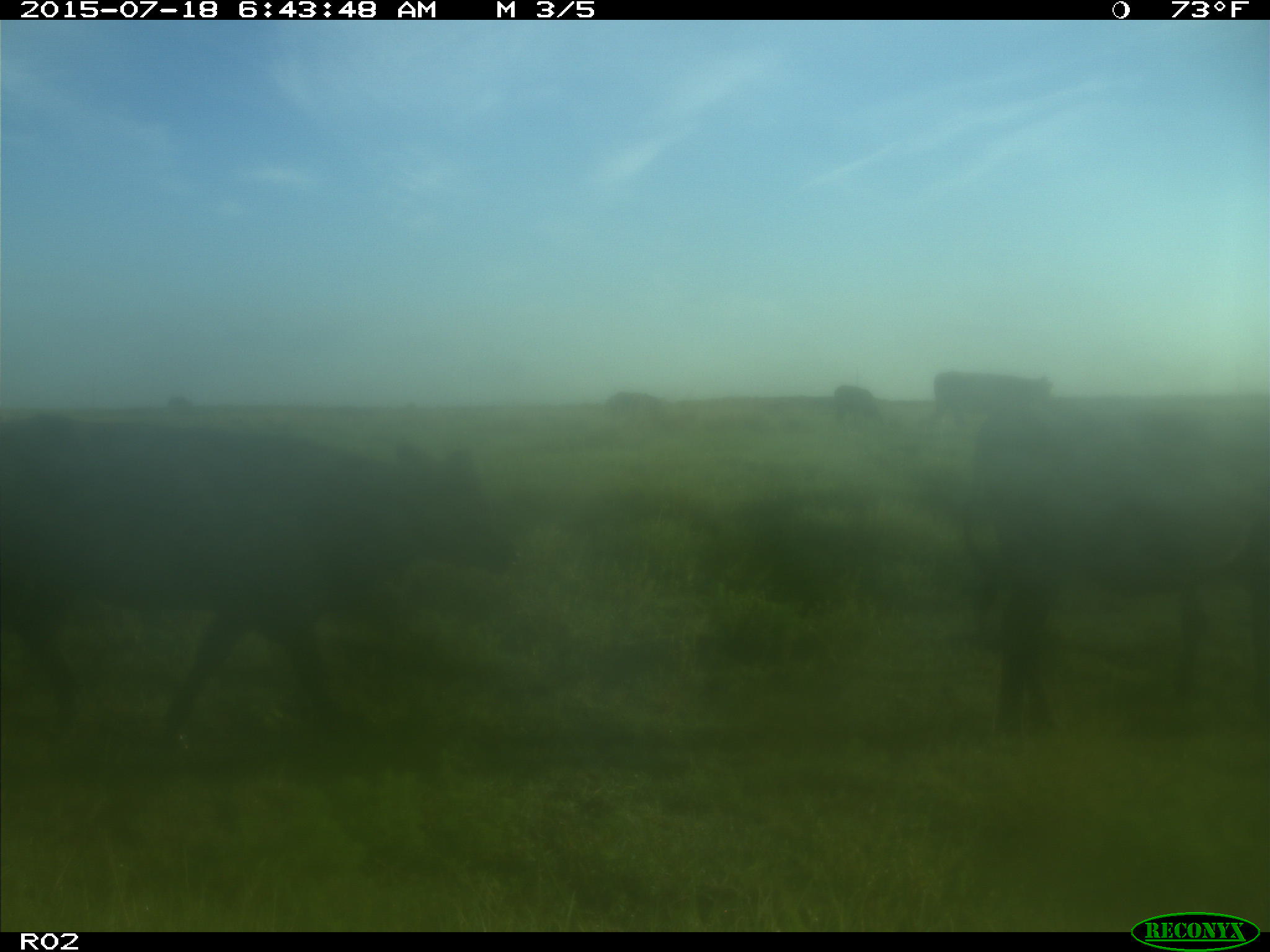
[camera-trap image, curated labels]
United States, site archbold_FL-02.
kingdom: Animalia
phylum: Chordata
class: Mammalia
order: Artiodactyla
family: Bovidae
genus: Bos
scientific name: Bos taurus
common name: domestic cow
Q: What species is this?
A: Bos taurus (domestic cow).